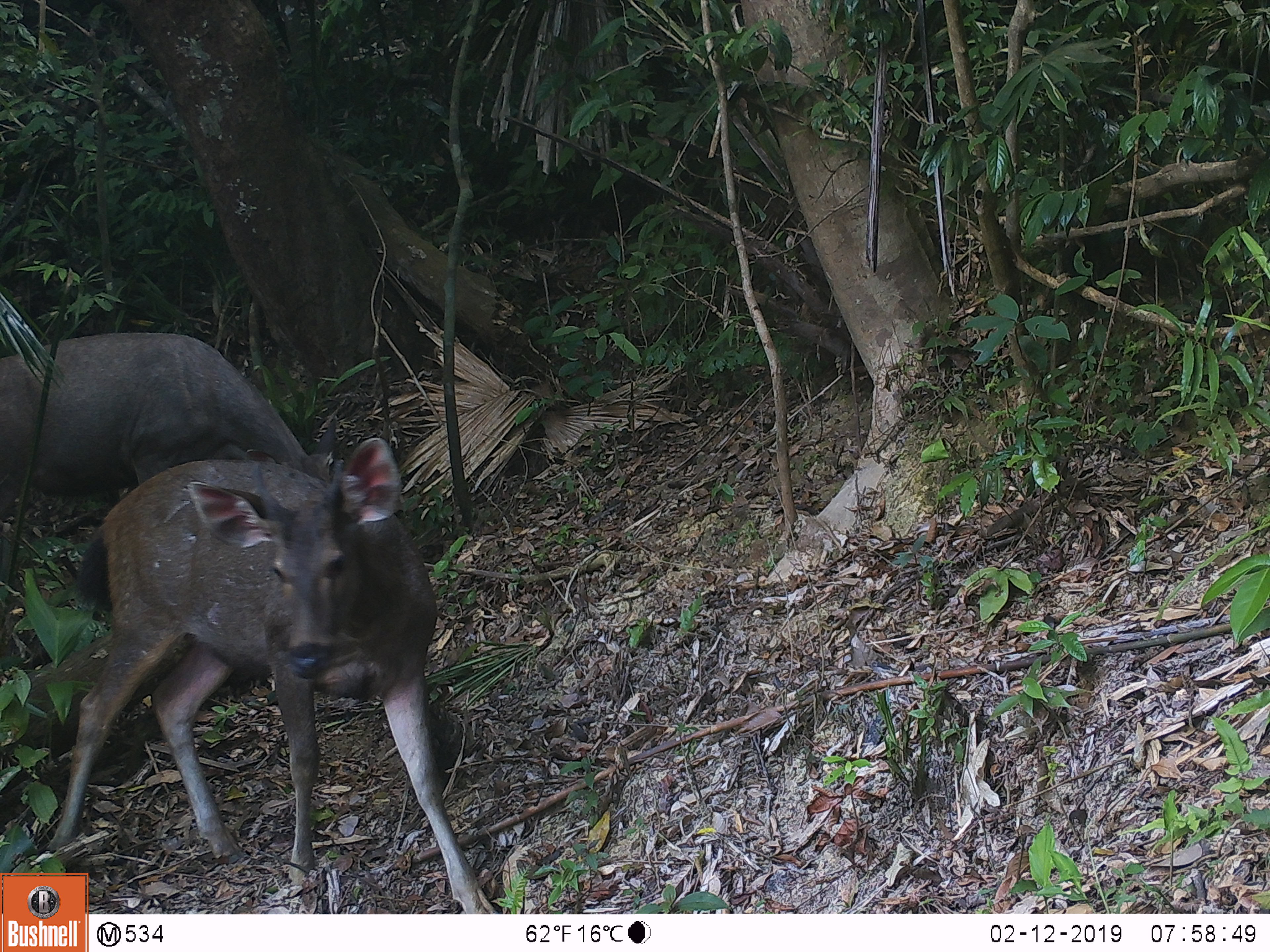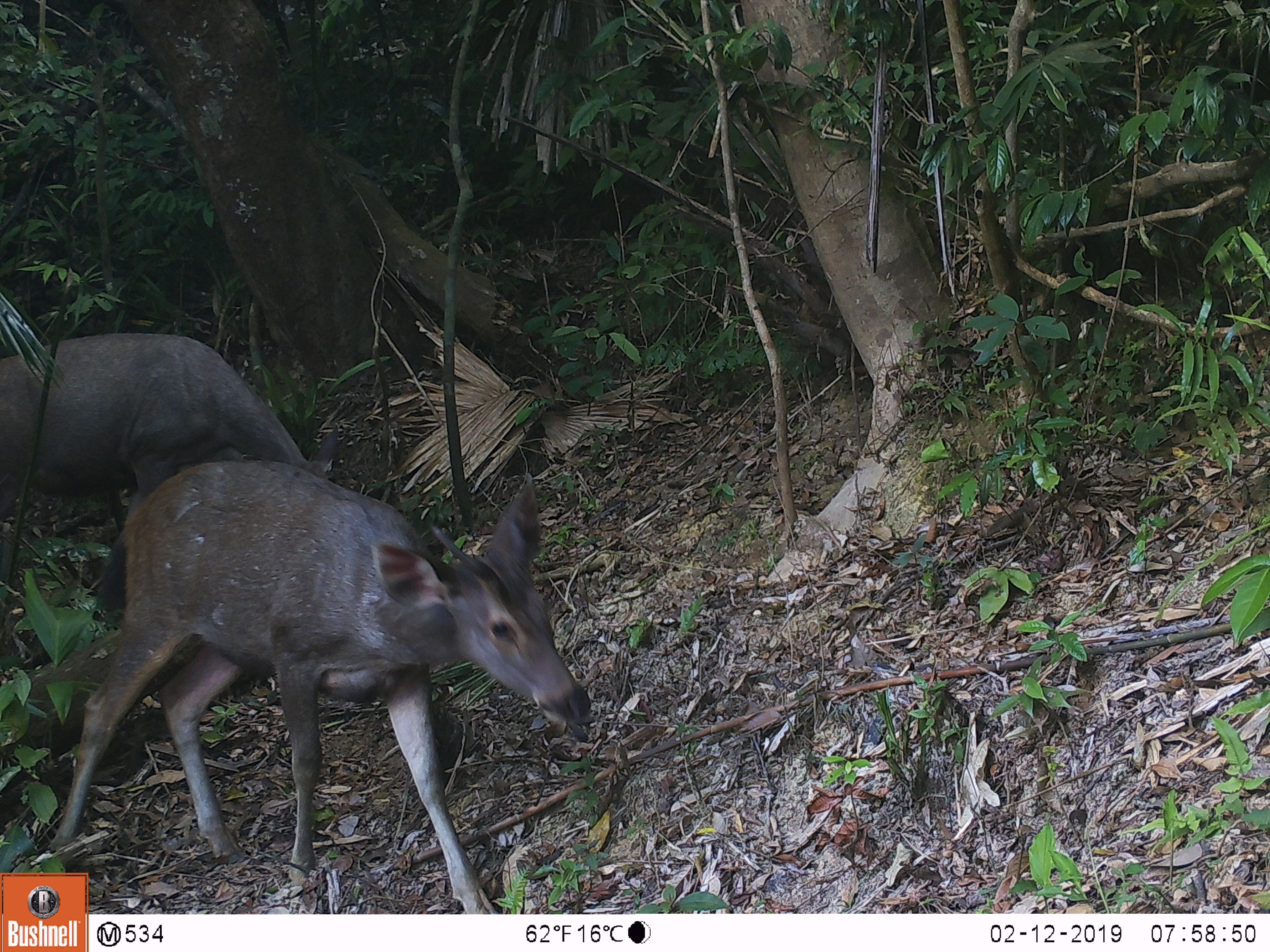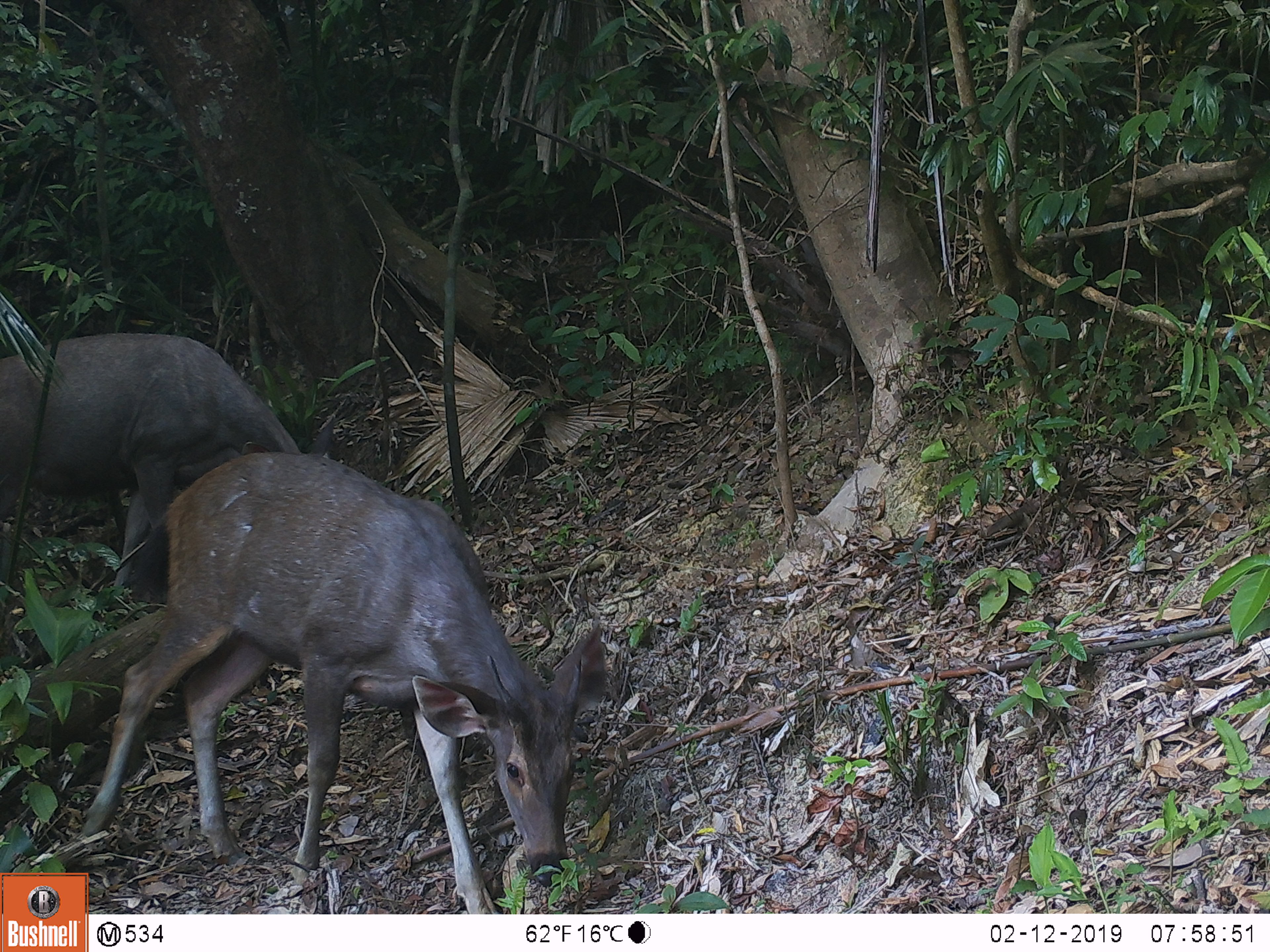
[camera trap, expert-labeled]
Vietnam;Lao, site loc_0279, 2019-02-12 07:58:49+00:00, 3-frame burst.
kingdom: Animalia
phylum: Chordata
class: Mammalia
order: Artiodactyla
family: Cervidae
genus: Rusa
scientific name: Rusa unicolor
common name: sambar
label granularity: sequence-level